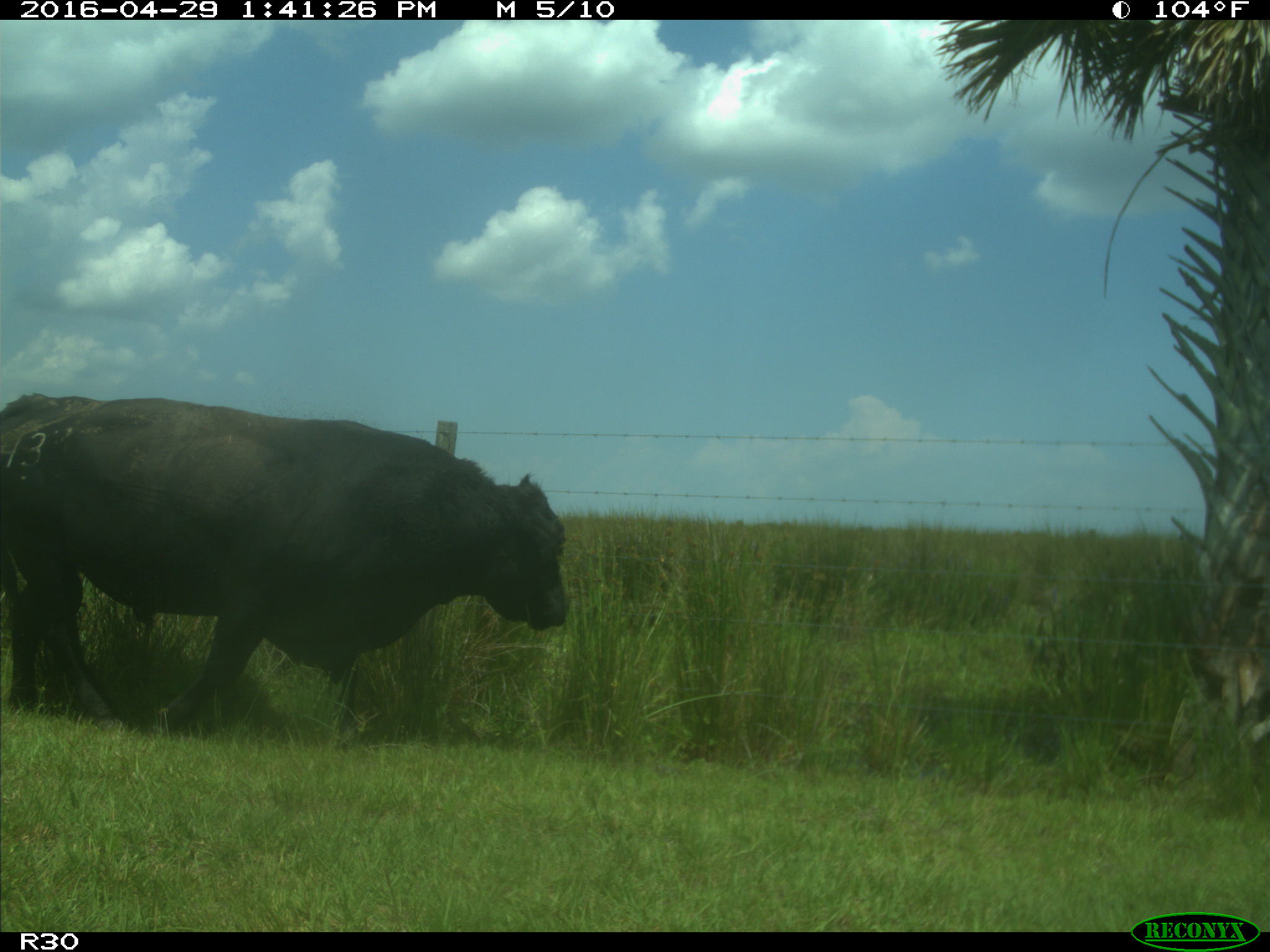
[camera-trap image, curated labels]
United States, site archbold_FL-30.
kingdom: Animalia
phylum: Chordata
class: Mammalia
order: Artiodactyla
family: Bovidae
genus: Bos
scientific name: Bos taurus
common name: domestic cow